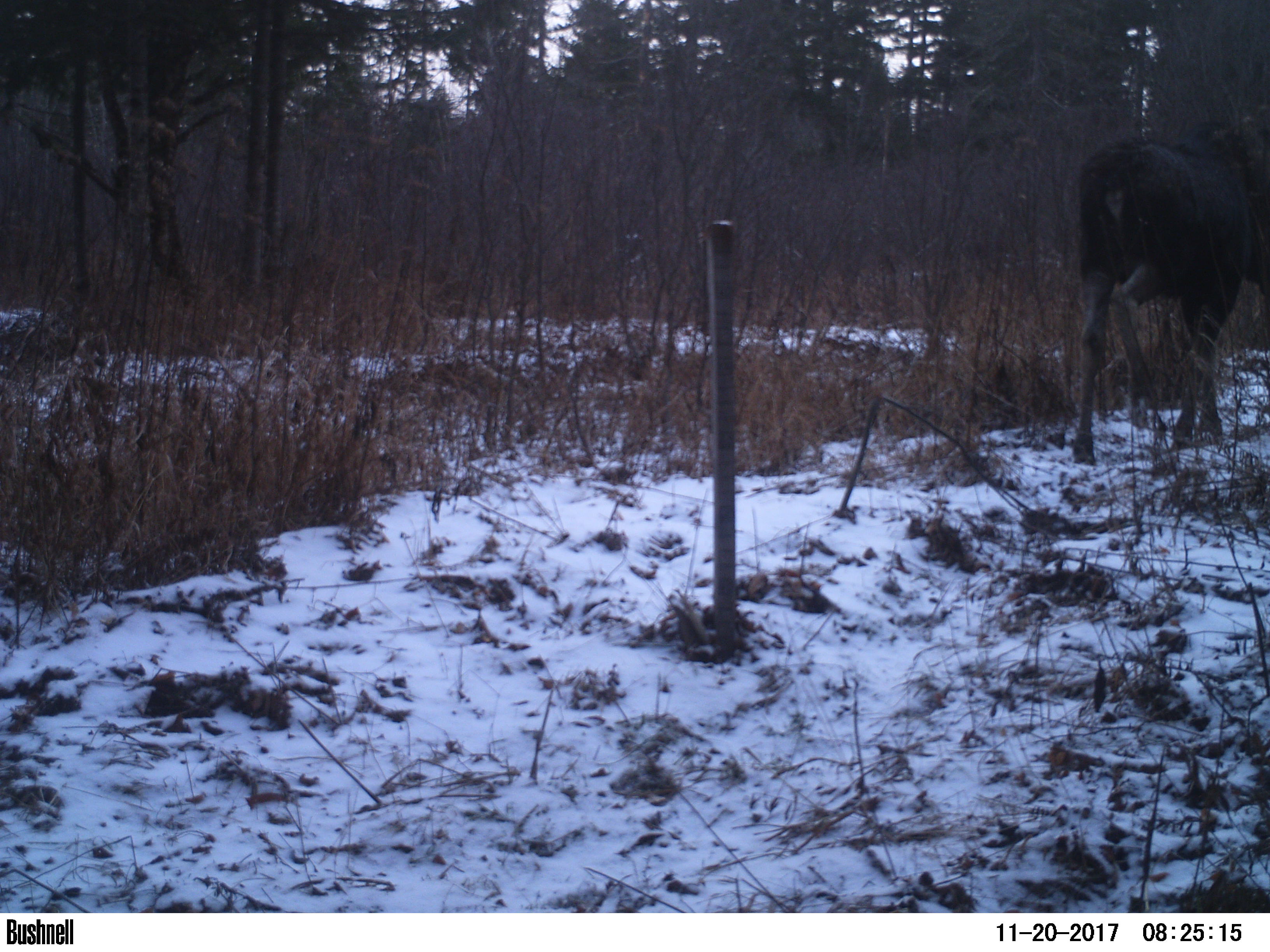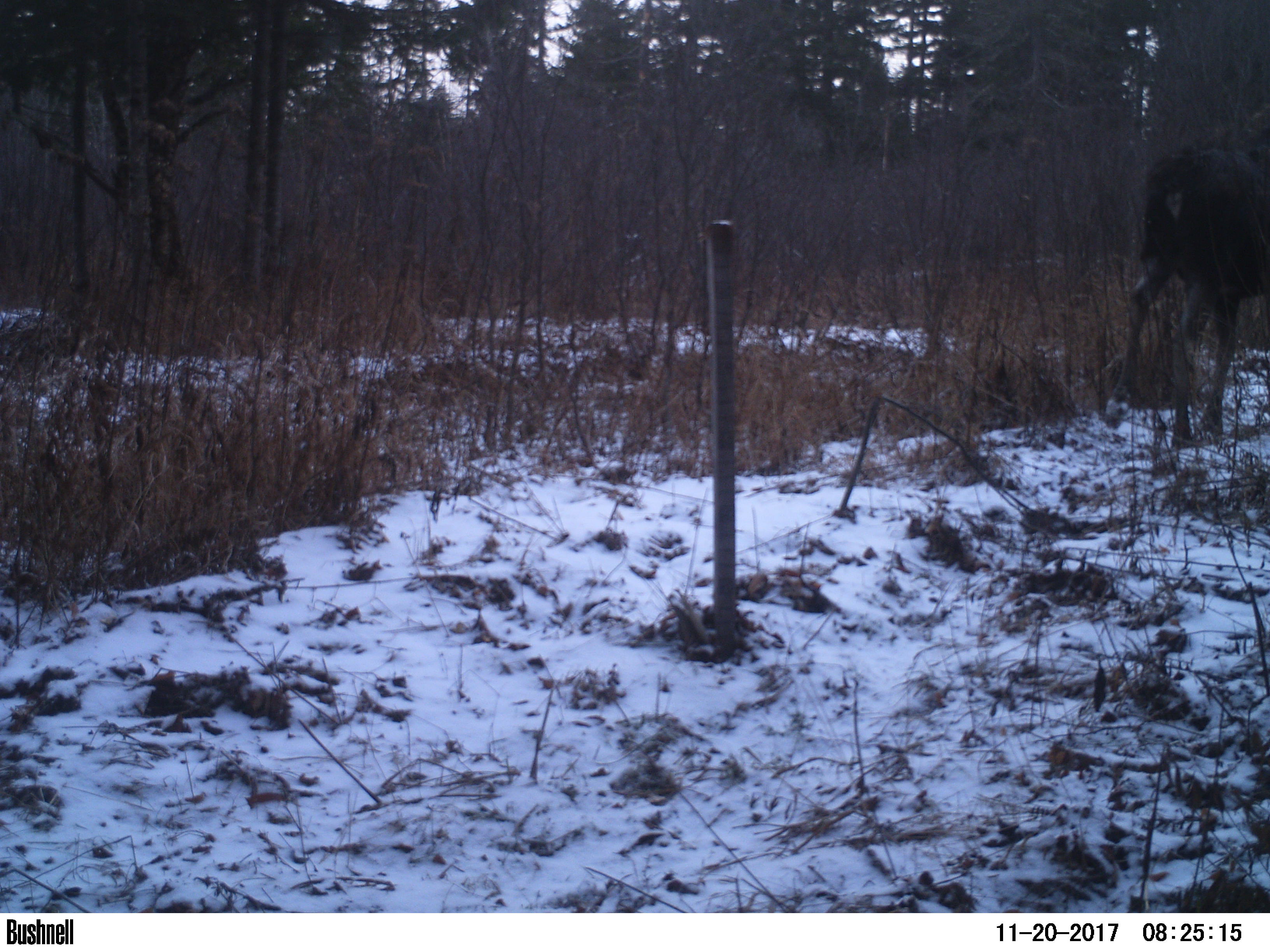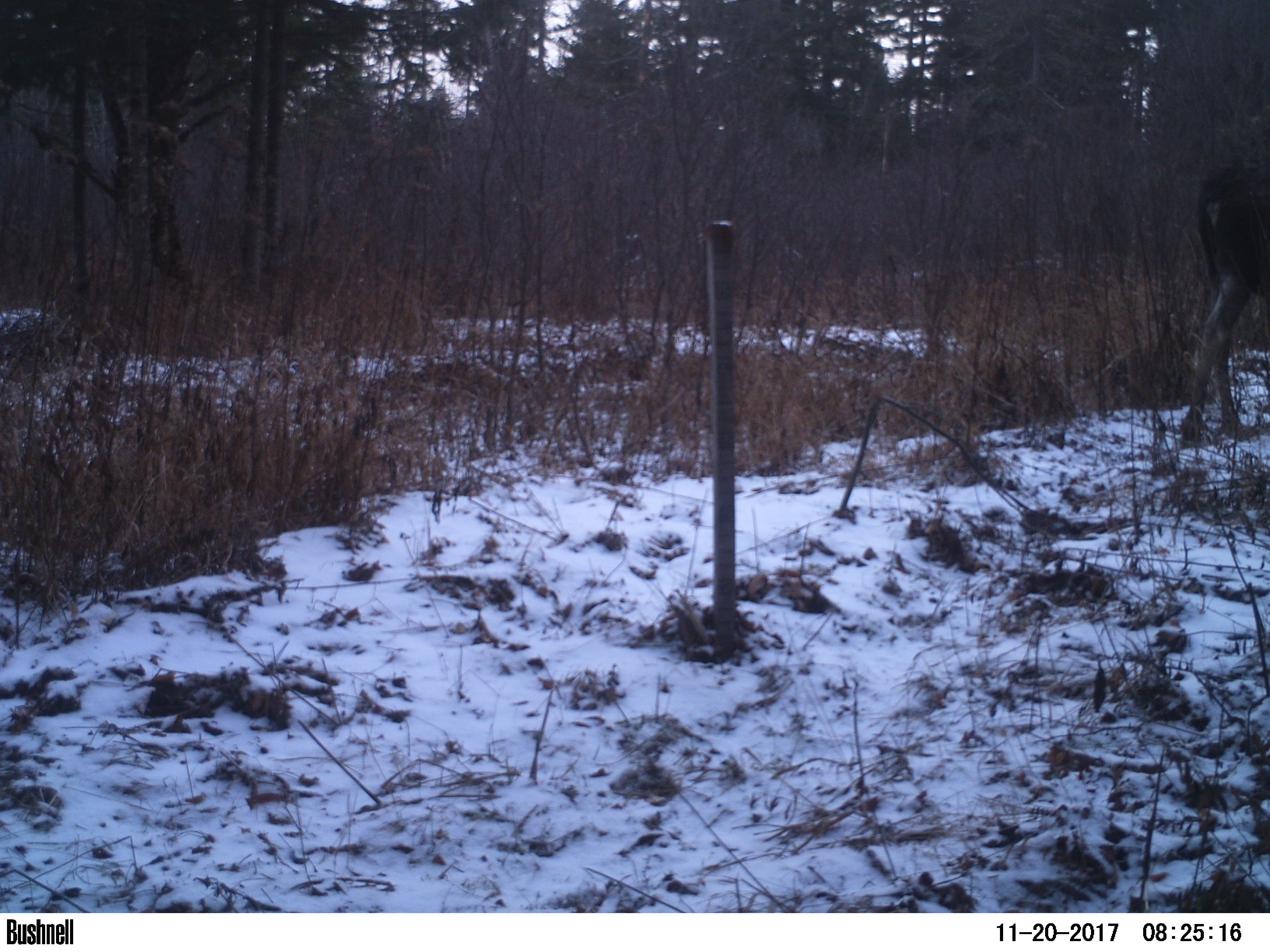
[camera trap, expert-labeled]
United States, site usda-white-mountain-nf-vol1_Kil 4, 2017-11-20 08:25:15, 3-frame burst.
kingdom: Animalia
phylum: Chordata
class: Mammalia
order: Artiodactyla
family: Cervidae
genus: Alces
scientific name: Alces alces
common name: moose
Moose (Alces alces).